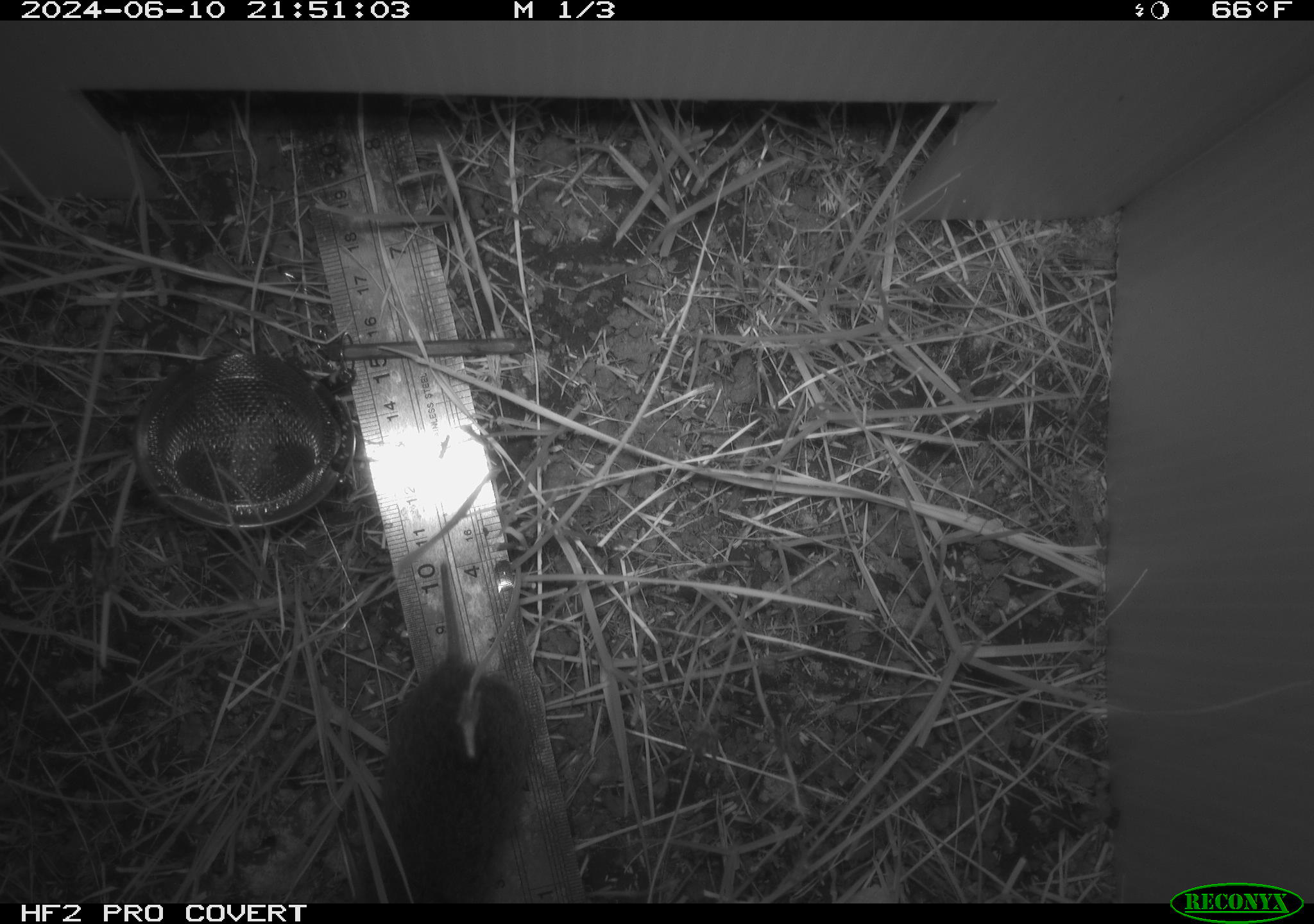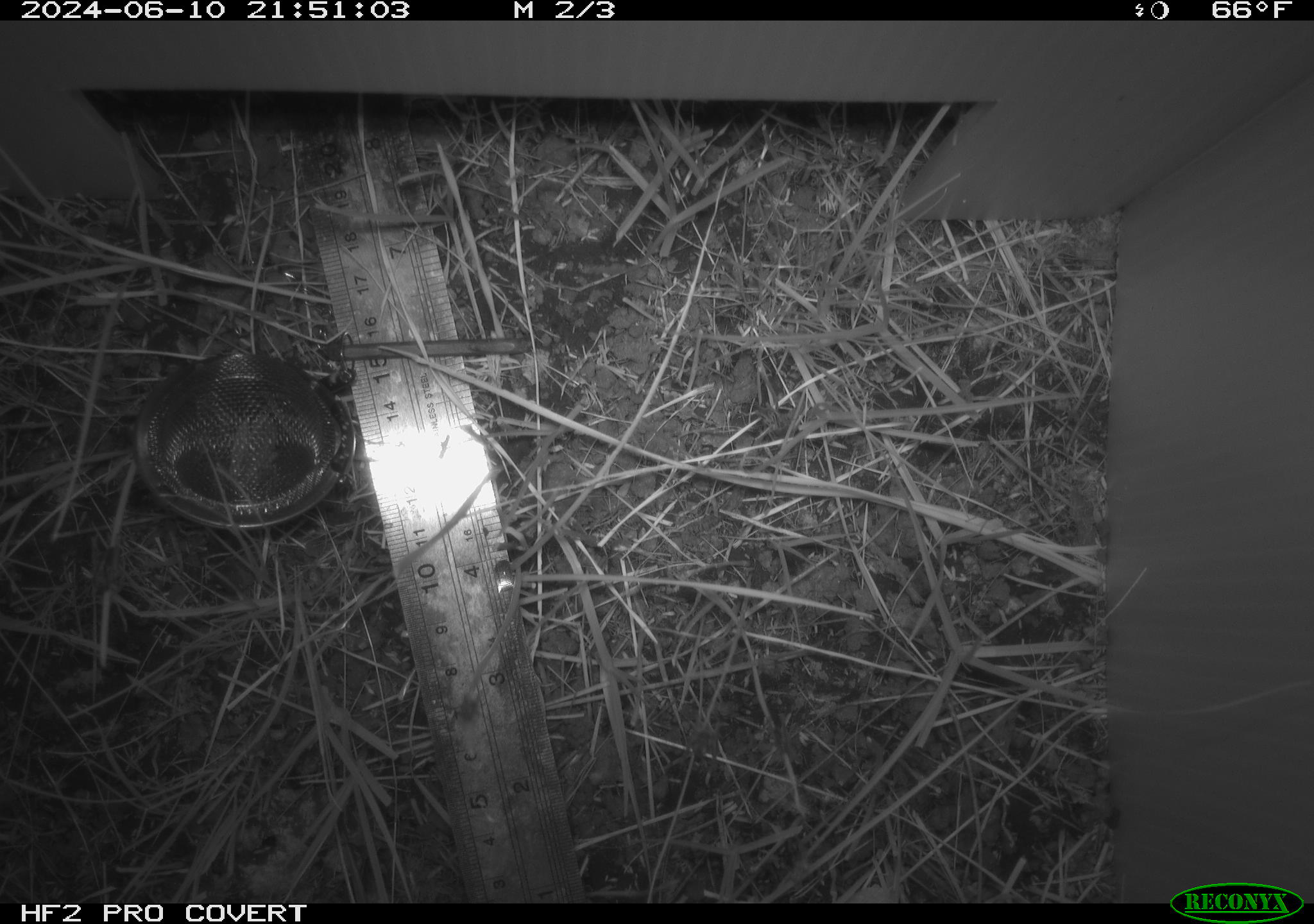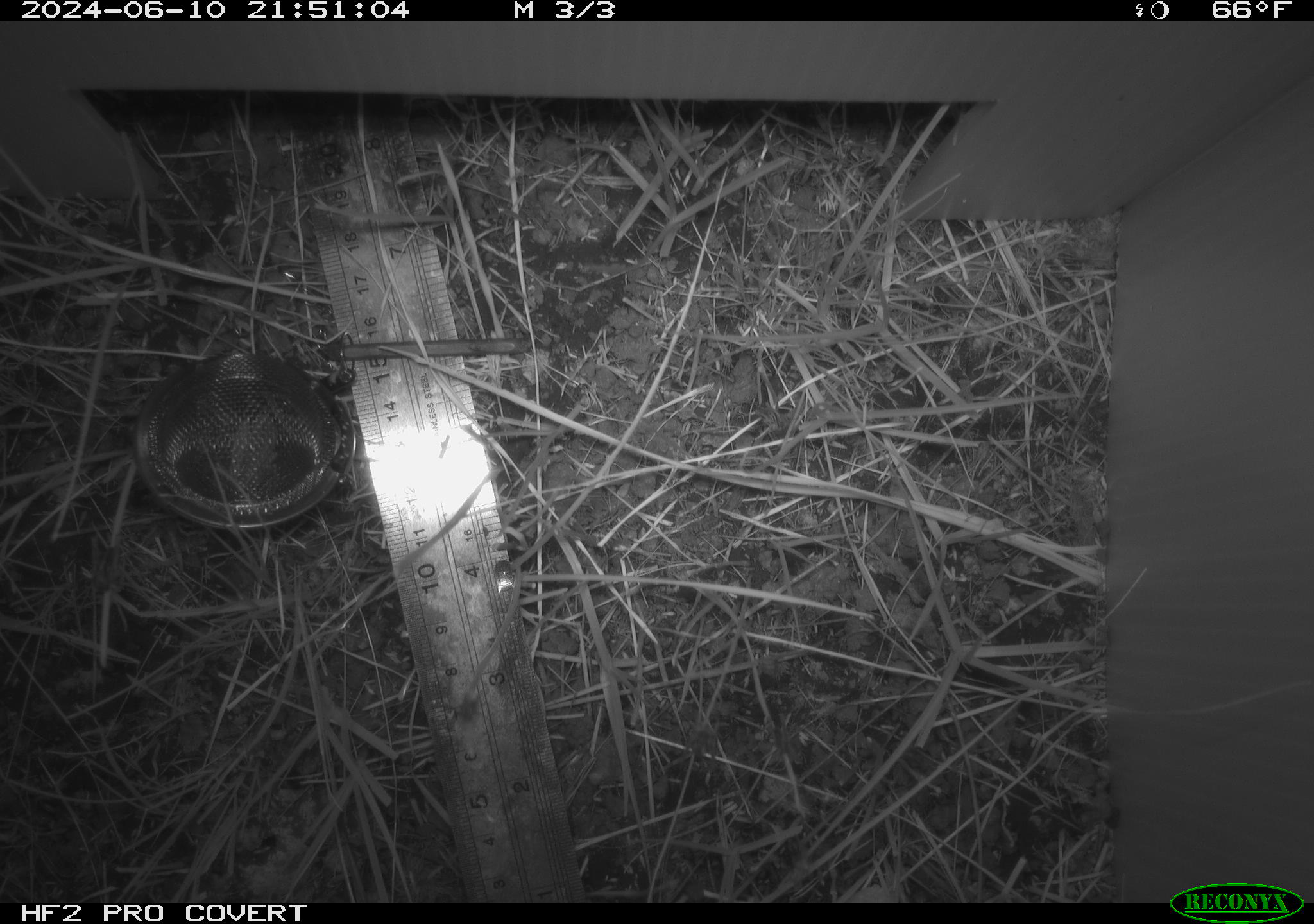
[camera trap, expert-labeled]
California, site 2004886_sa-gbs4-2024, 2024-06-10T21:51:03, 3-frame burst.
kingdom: Animalia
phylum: Chordata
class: Mammalia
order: Rodentia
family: Cricetidae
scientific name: Arvicolinae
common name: voles, lemmings, and muskrats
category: arvicolinae subfamily